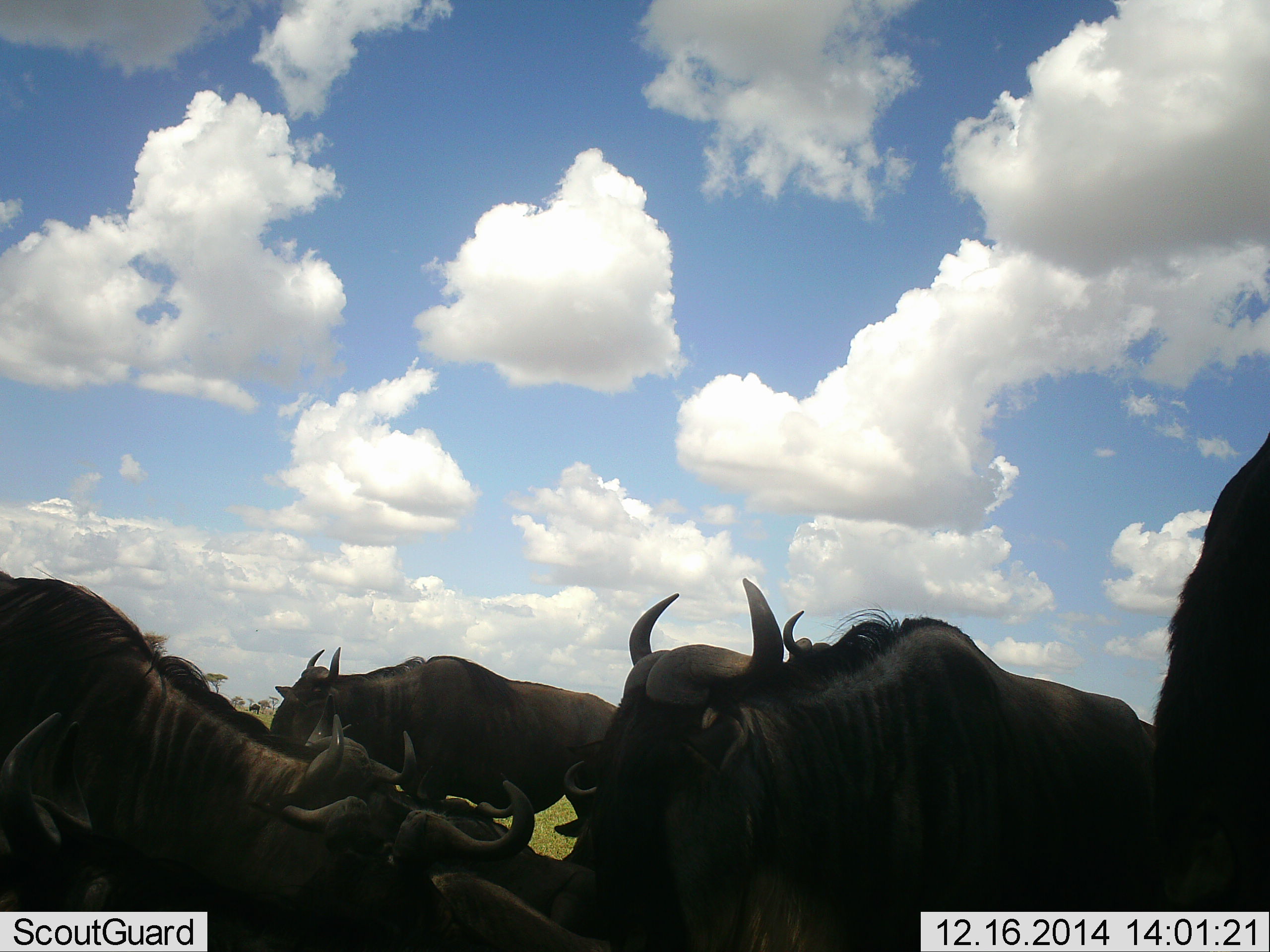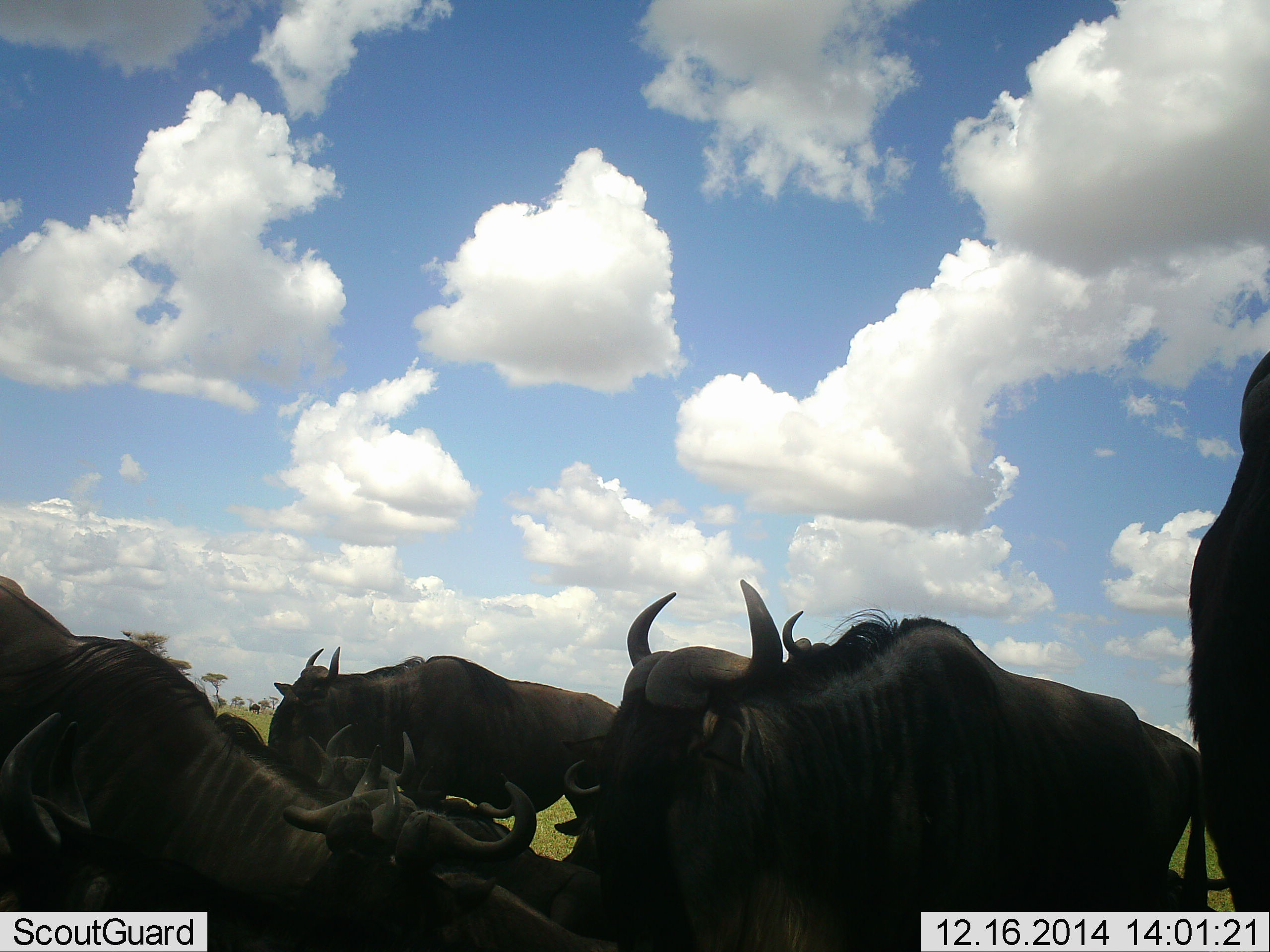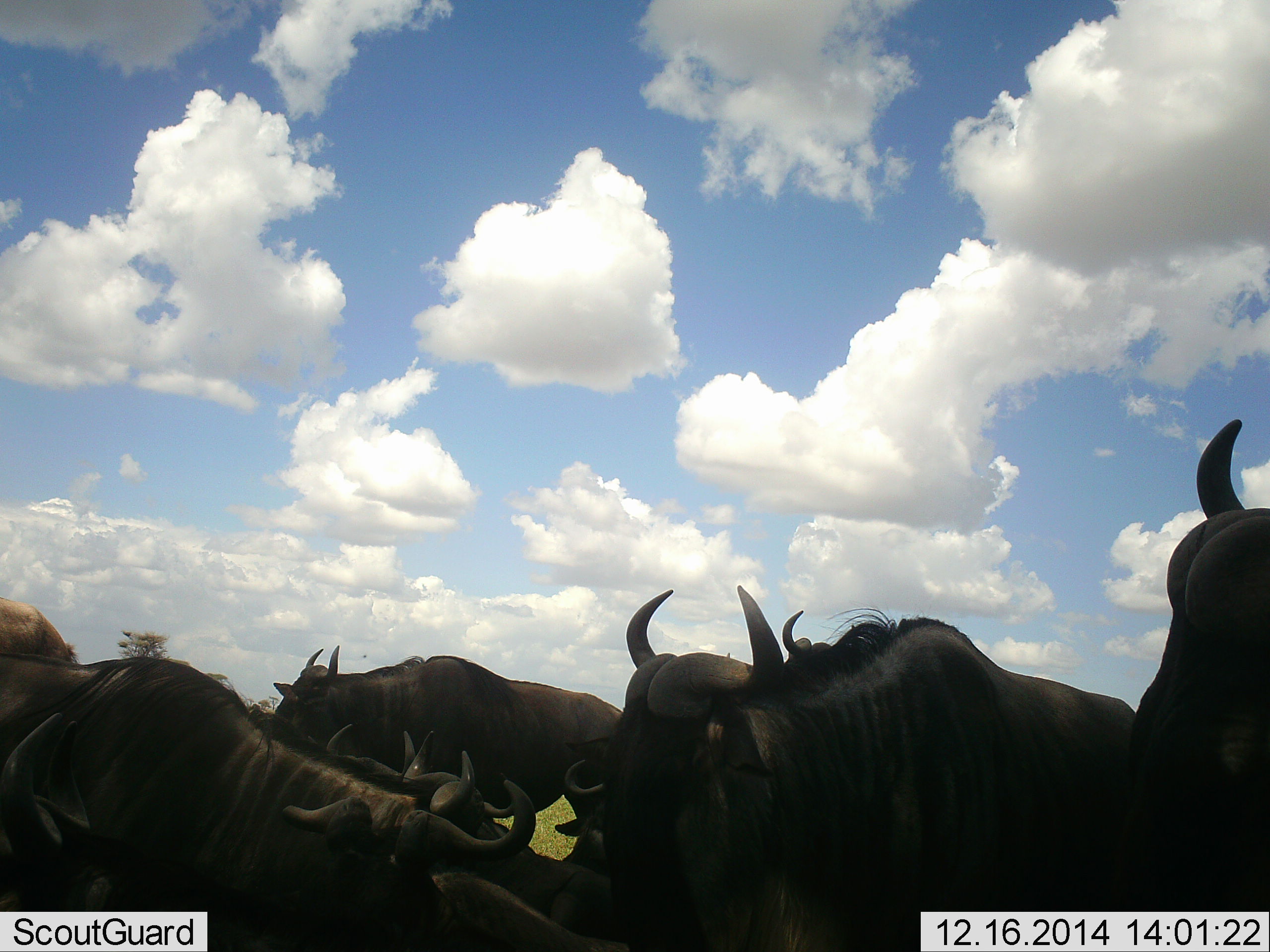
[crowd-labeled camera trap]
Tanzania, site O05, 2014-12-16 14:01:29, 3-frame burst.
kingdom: Animalia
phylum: Chordata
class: Mammalia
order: Artiodactyla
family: Bovidae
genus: Connochaetes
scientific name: Connochaetes taurinus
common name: blue wildebeest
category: wildebeest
Wildebeest (blue wildebeest) (Connochaetes taurinus), count 7. Behavior (volunteer vote fractions): standing 60%, resting 50%, moving 30%, interacting 10%. Young present (vote fraction): 10%. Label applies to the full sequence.